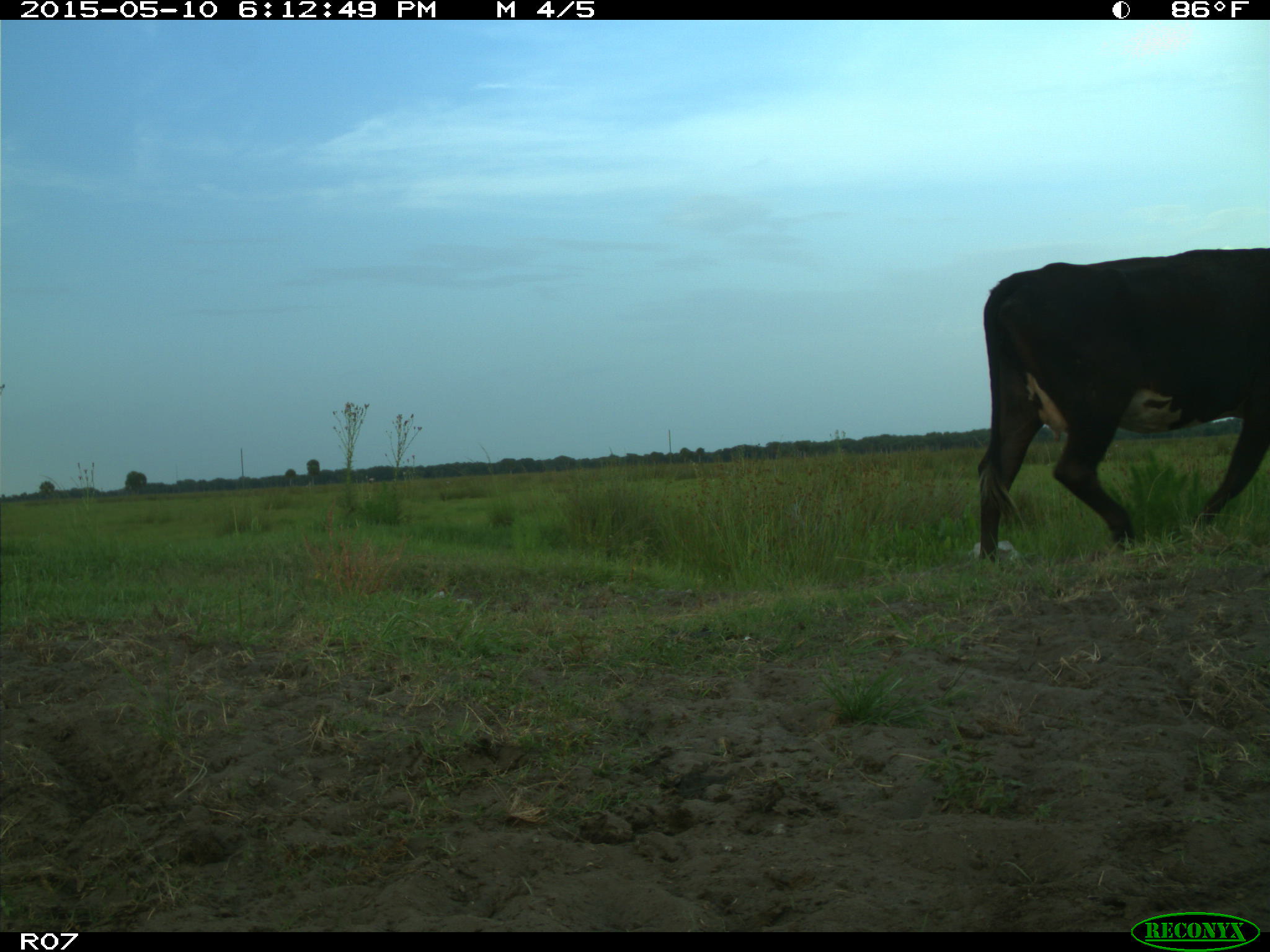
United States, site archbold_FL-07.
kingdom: Animalia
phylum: Chordata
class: Mammalia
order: Artiodactyla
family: Bovidae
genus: Bos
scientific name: Bos taurus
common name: domestic cow